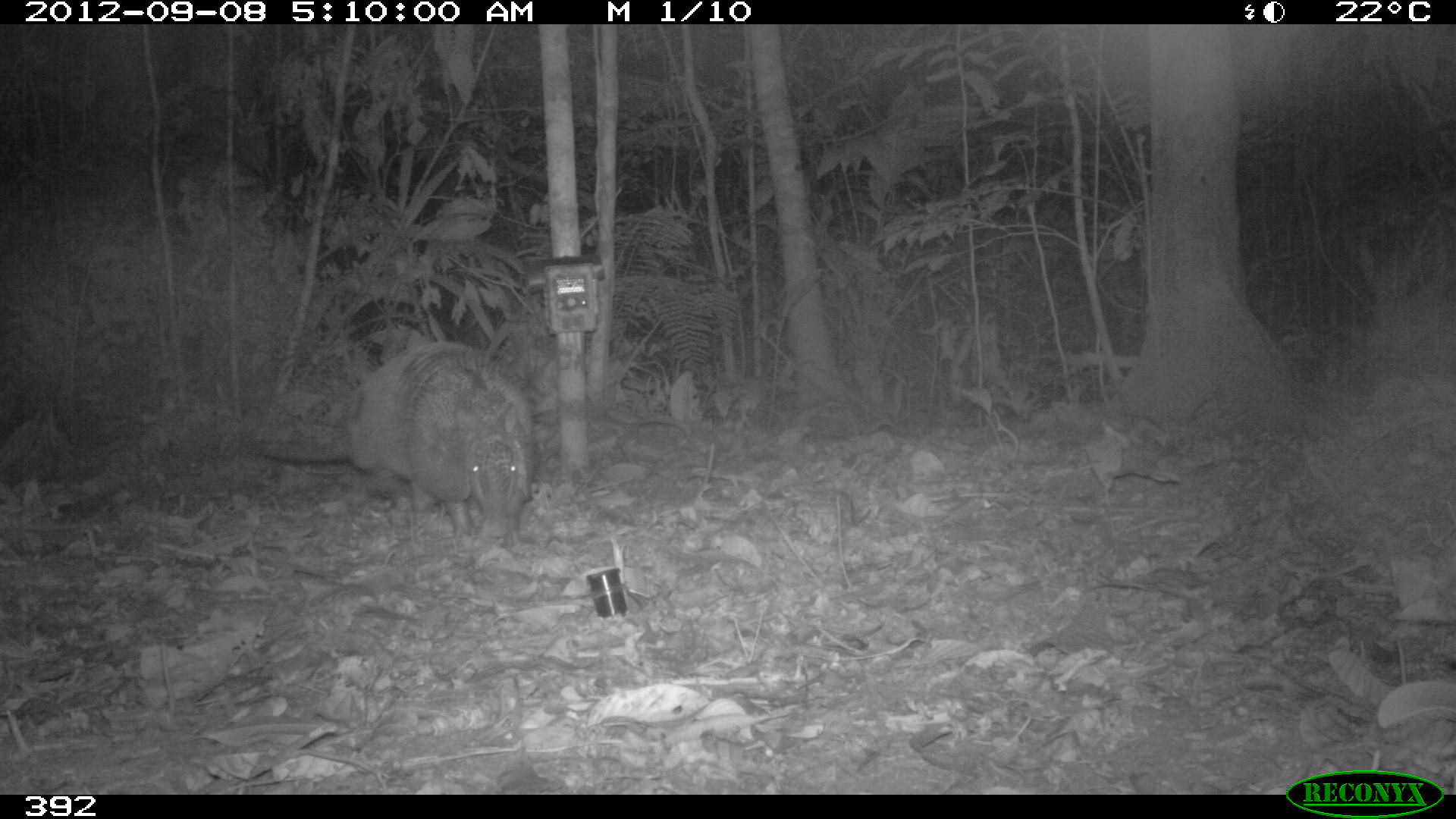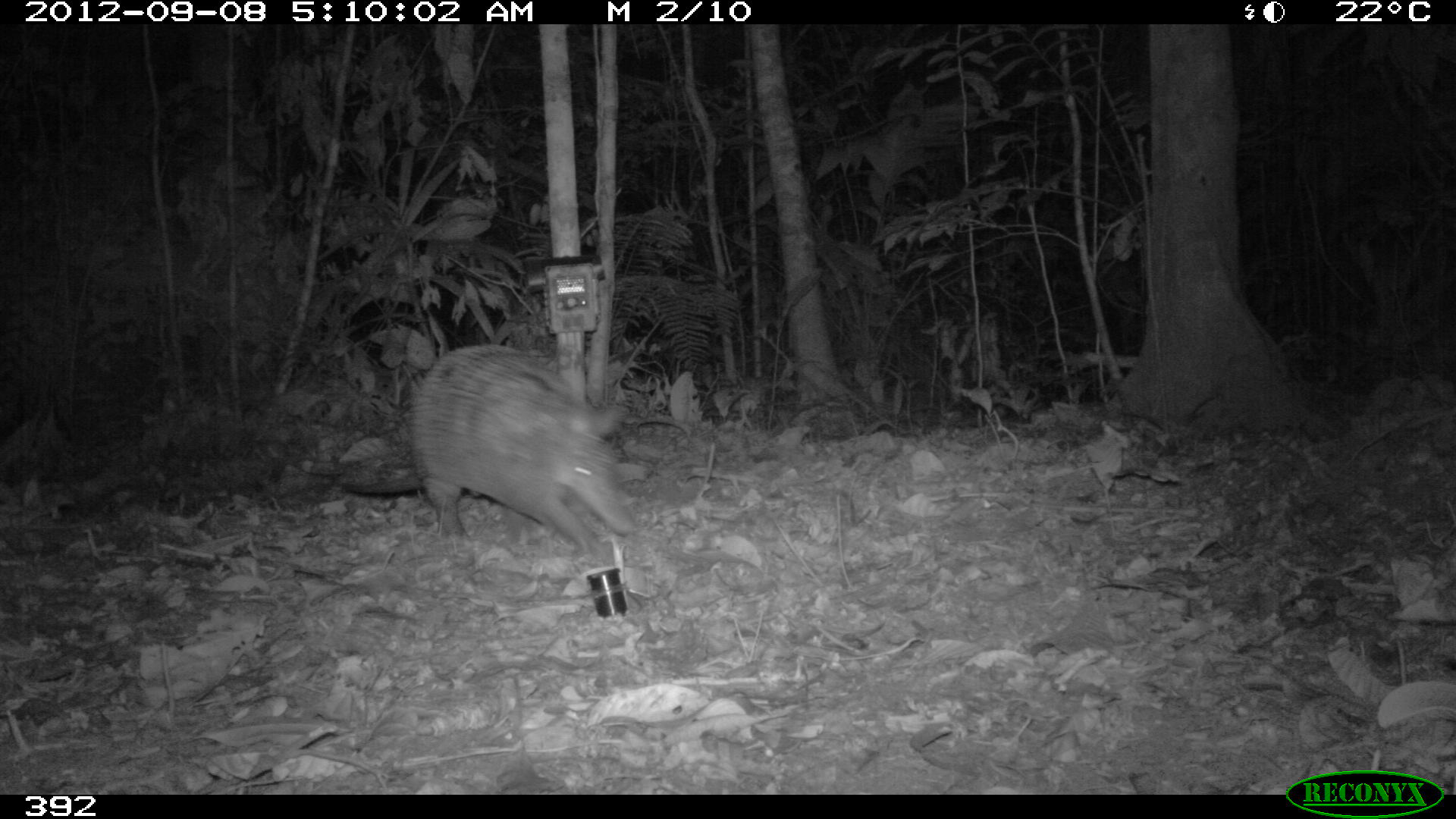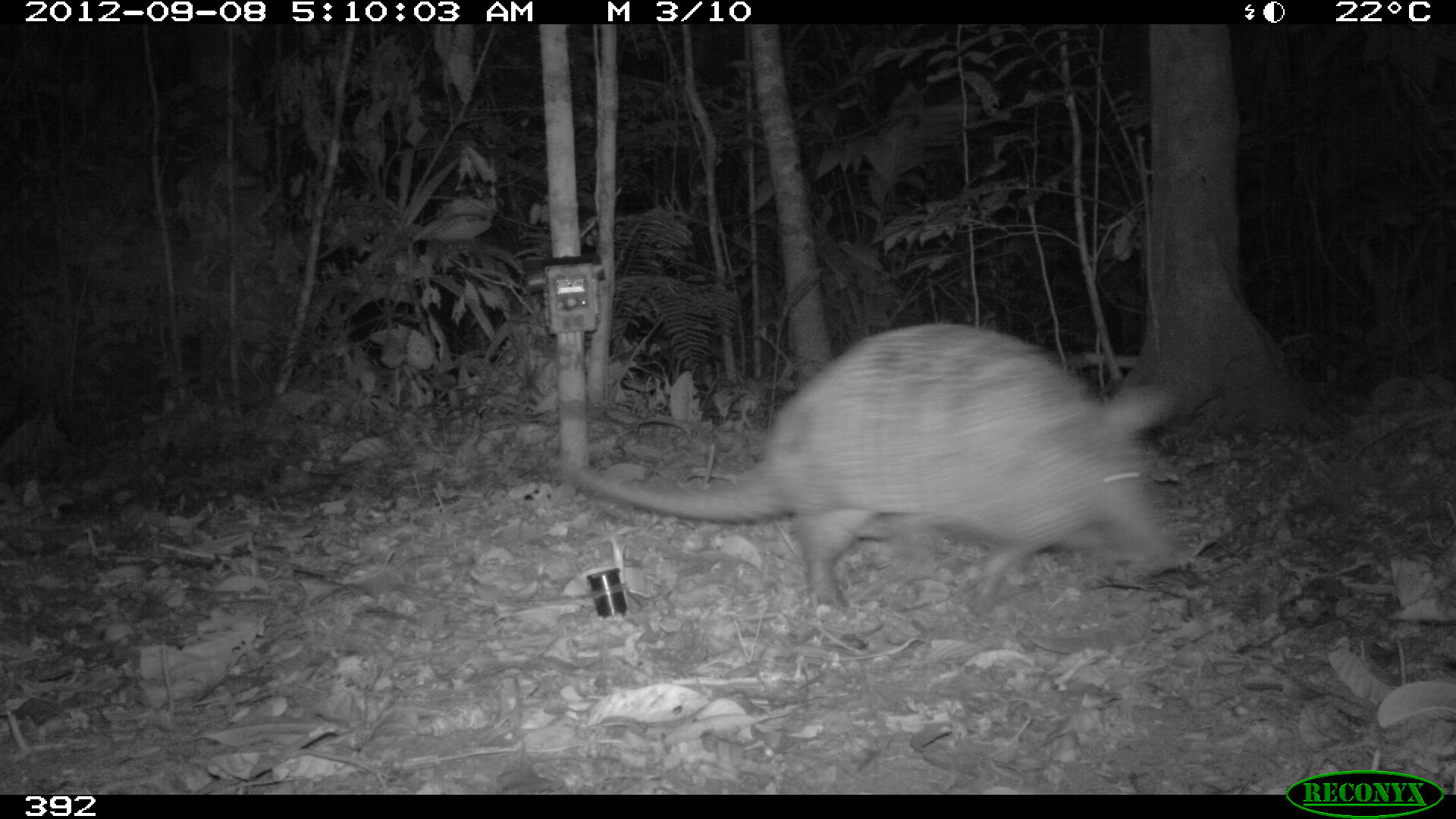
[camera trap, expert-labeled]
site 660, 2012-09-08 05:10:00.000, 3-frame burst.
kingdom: Animalia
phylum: Chordata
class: Mammalia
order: Cingulata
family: Dasypodidae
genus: Dasypus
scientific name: Dasypus novemcinctus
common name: nine-banded armadillo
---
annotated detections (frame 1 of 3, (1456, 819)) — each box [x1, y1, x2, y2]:
dasypus novemcinctus: [243, 339, 535, 548]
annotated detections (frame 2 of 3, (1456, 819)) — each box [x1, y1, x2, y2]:
dasypus novemcinctus: [340, 342, 636, 559]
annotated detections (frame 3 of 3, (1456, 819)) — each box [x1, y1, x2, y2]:
dasypus novemcinctus: [546, 320, 1189, 618]